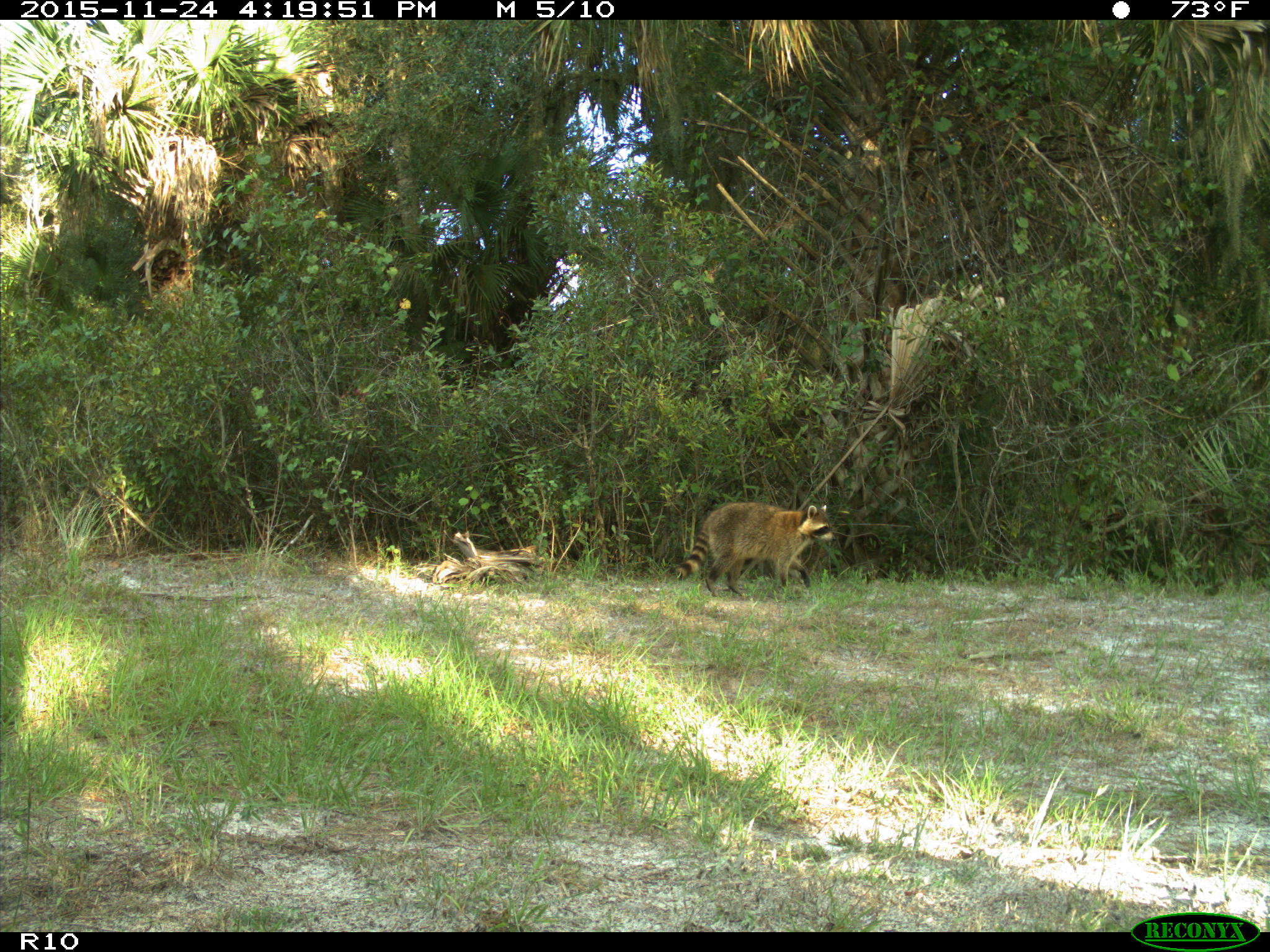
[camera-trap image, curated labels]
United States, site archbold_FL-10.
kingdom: Animalia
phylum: Chordata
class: Mammalia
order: Carnivora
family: Procyonidae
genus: Procyon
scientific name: Procyon lotor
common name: common raccoon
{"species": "Procyon lotor (common raccoon)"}